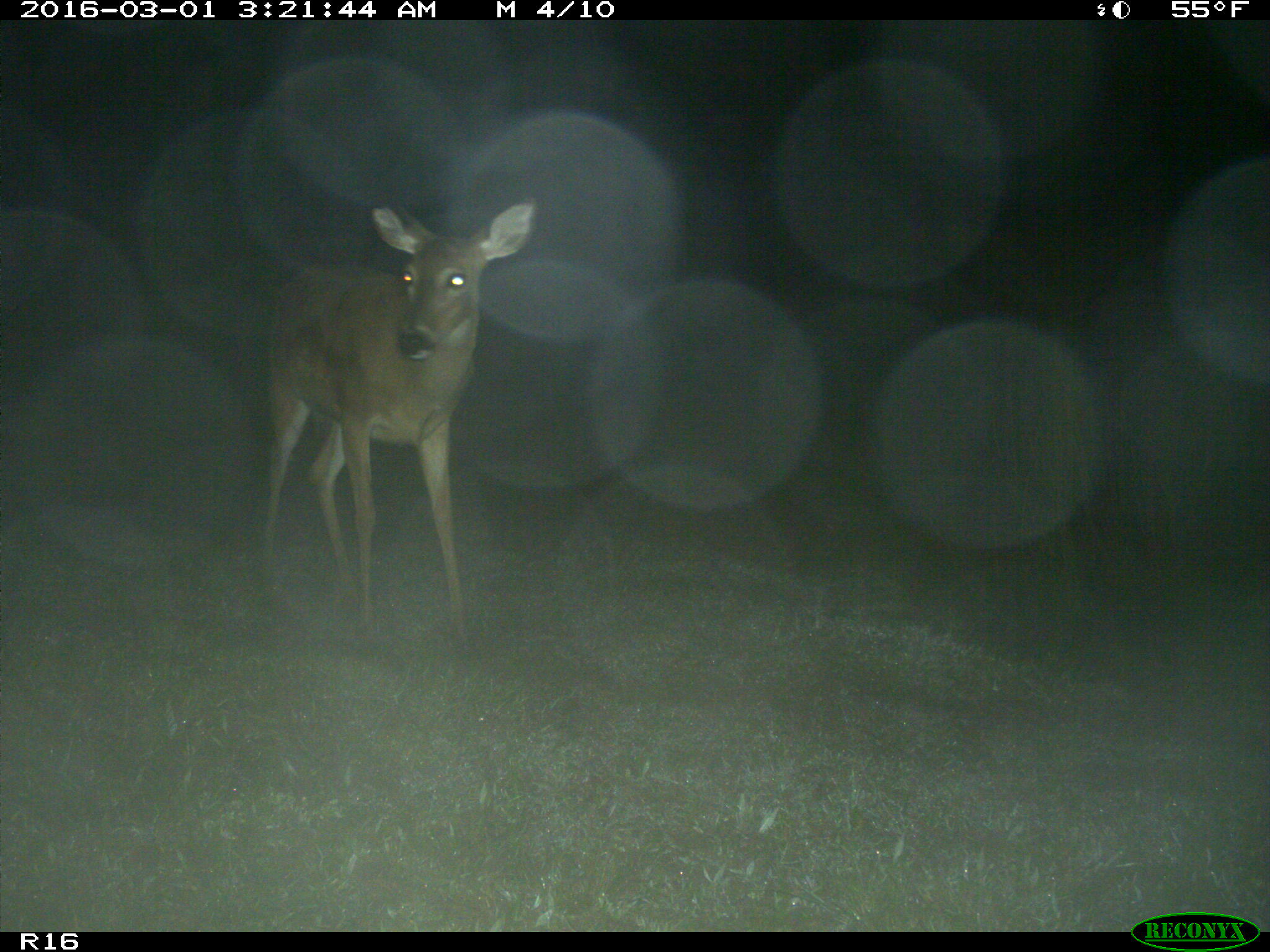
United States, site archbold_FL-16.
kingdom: Animalia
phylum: Chordata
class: Mammalia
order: Artiodactyla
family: Cervidae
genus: Odocoileus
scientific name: Odocoileus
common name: deer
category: unidentified deer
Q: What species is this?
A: Unidentified deer (deer) (Odocoileus).